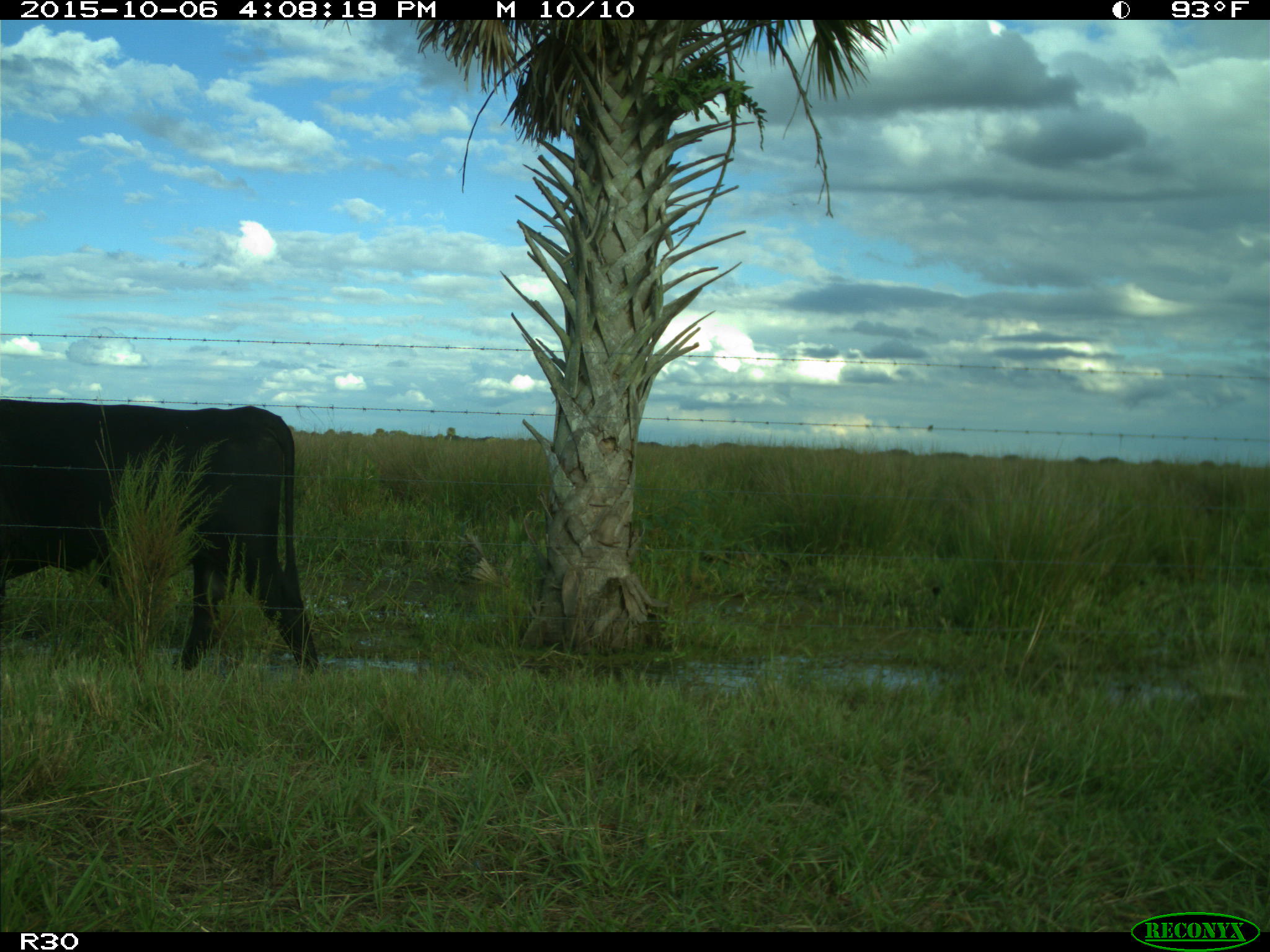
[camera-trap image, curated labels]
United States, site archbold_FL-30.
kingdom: Animalia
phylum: Chordata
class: Mammalia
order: Artiodactyla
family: Bovidae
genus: Bos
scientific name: Bos taurus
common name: domestic cow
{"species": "Bos taurus (domestic cow)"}